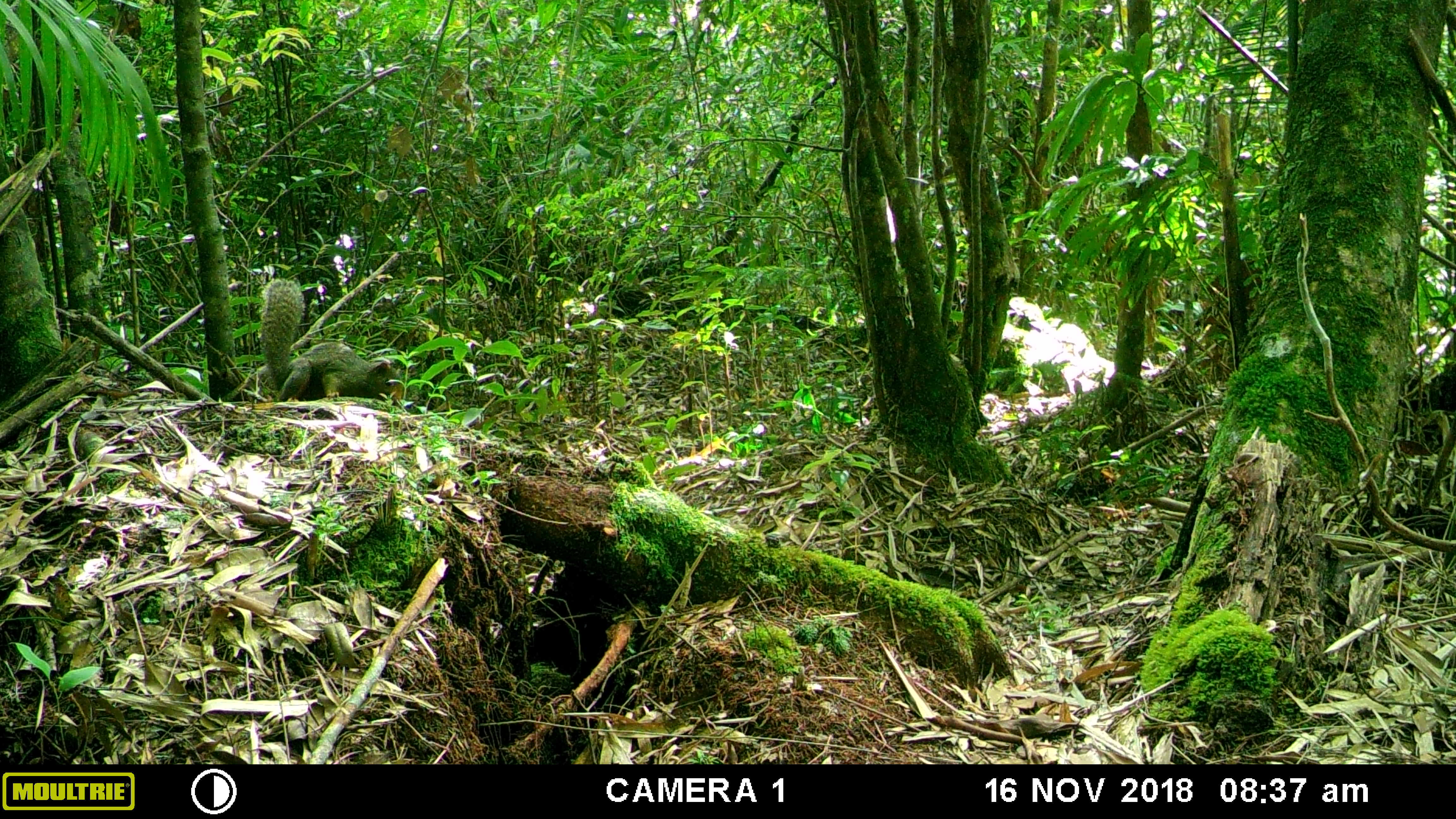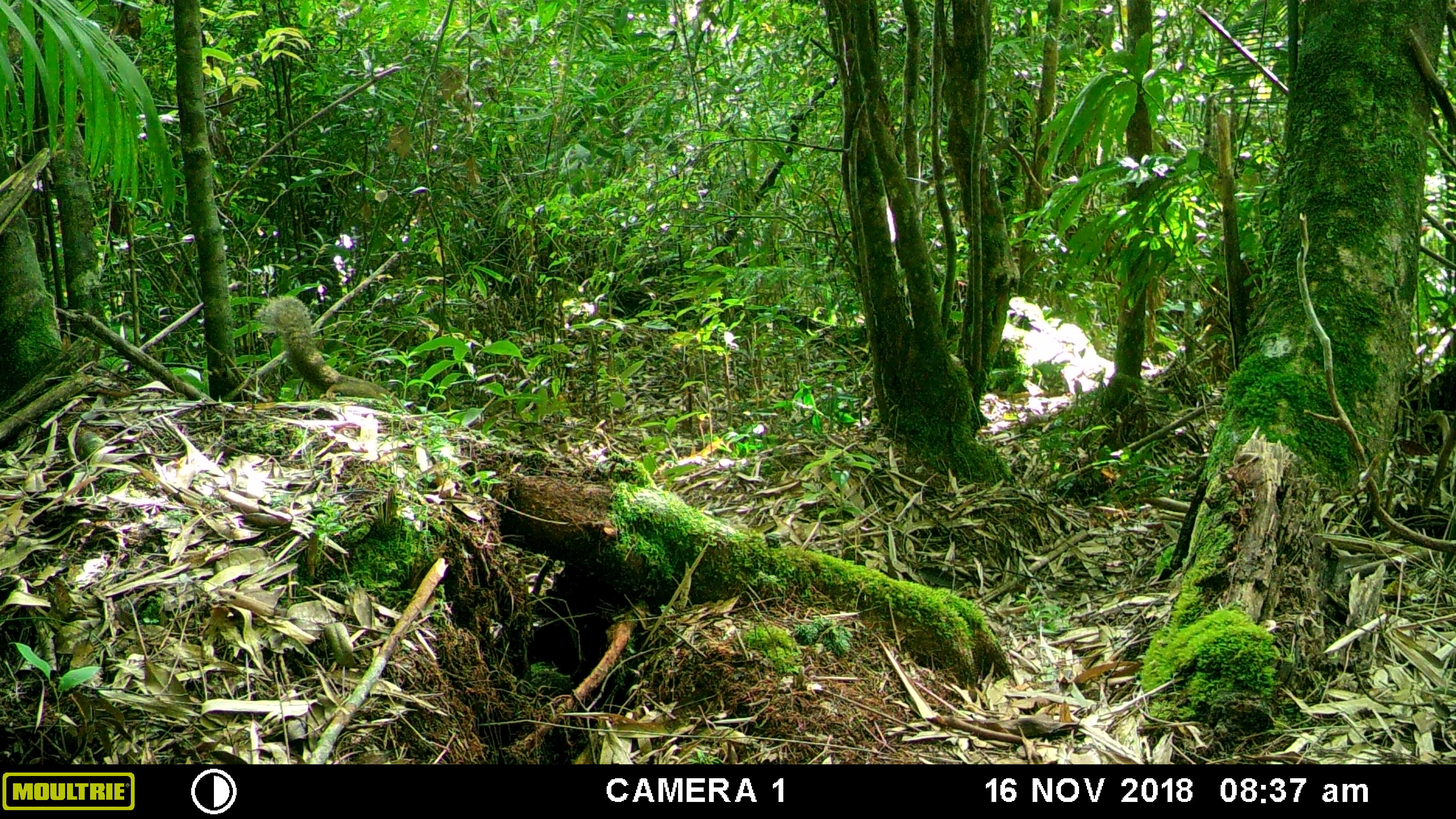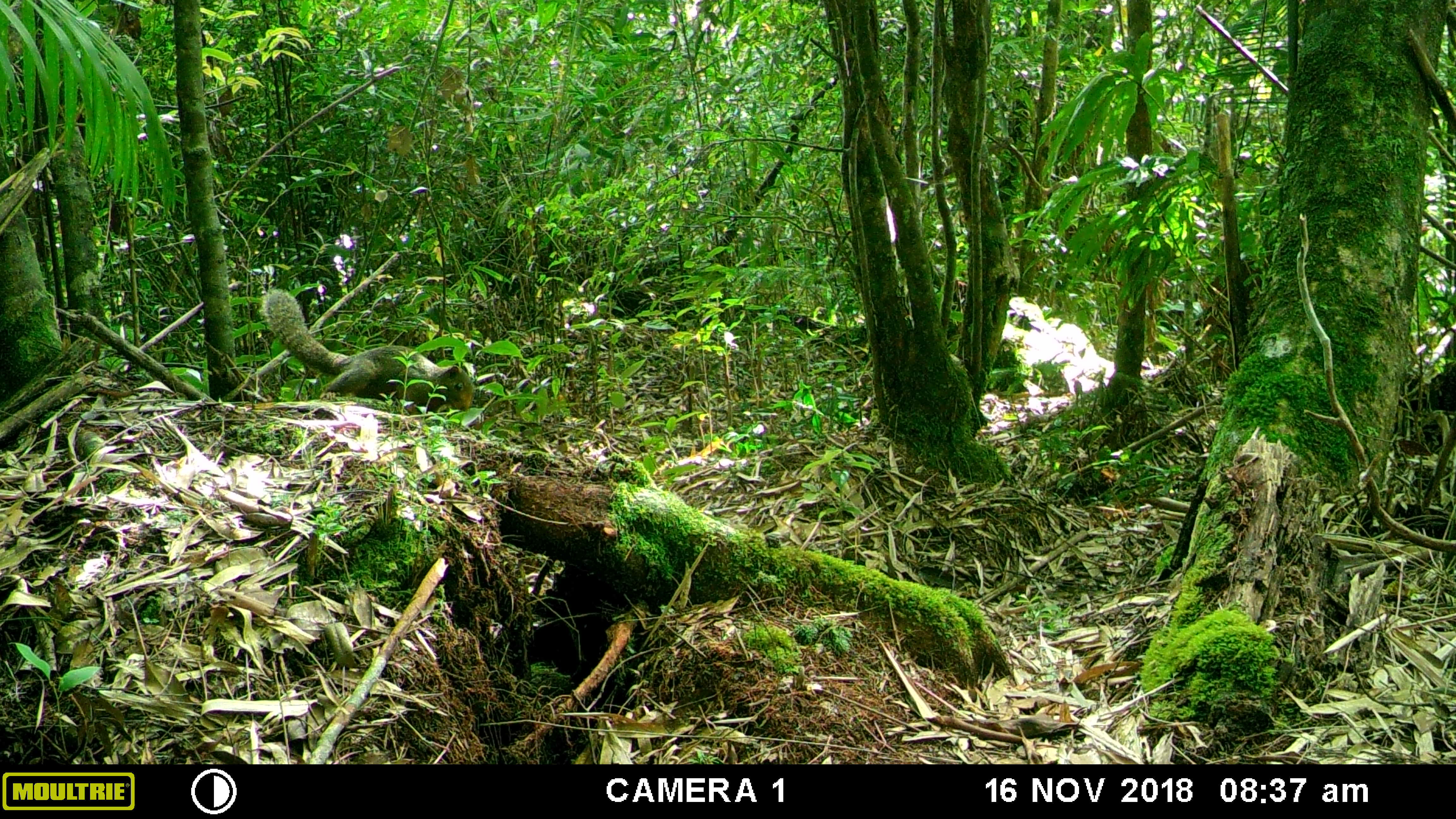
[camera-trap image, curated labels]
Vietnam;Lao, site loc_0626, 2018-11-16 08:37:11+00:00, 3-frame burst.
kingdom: Animalia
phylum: Chordata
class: Mammalia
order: Rodentia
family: Sciuridae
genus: Callosciurus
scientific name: Callosciurus erythraeus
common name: pallas's squirrel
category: pallass squirrel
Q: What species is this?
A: Pallass squirrel (pallas's squirrel) (Callosciurus erythraeus).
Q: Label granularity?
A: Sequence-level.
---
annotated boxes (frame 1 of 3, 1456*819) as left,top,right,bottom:
pallass squirrel: 257,278,403,401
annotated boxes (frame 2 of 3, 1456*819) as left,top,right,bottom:
pallass squirrel: 252,296,407,414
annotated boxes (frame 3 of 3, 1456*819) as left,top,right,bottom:
pallass squirrel: 261,287,475,415